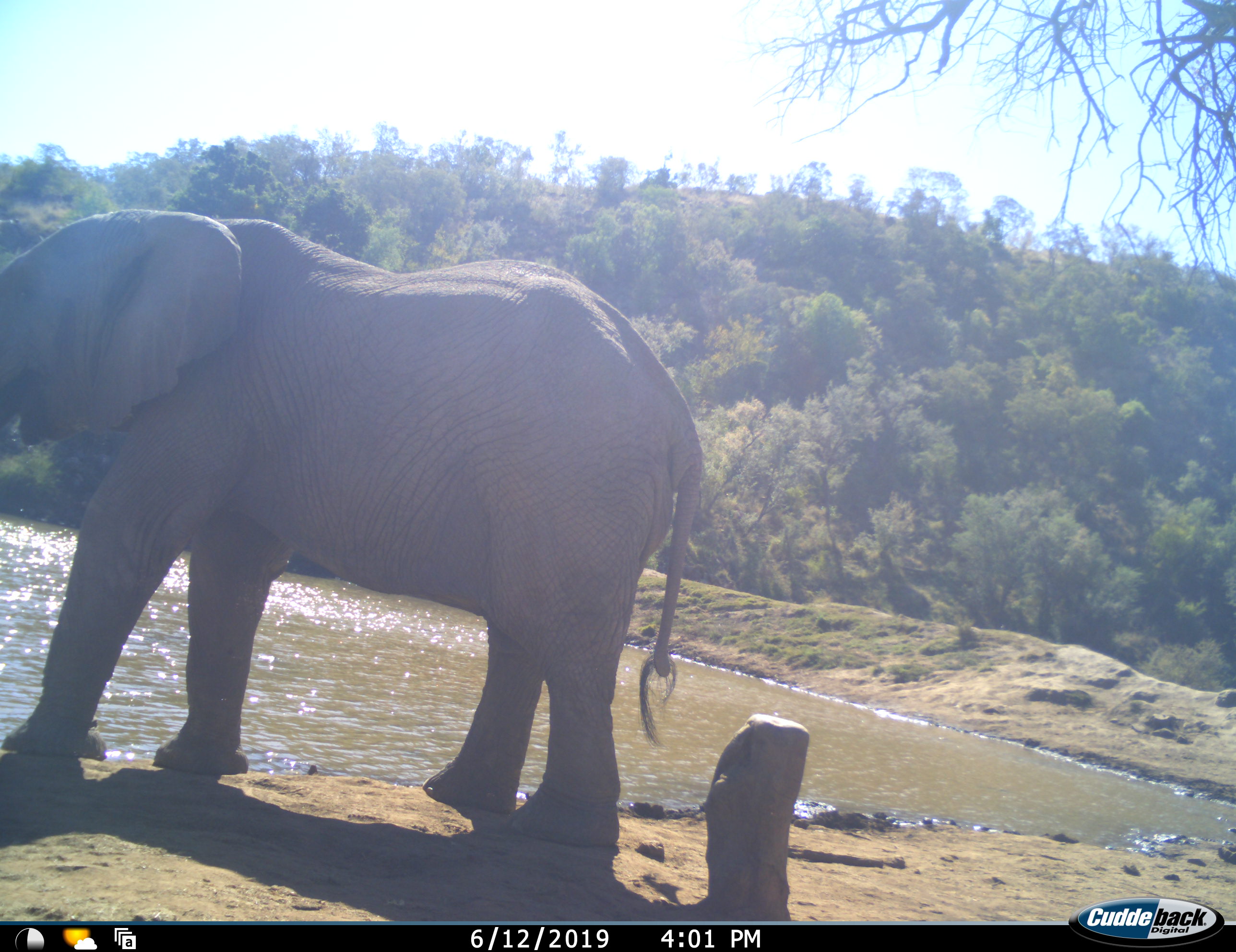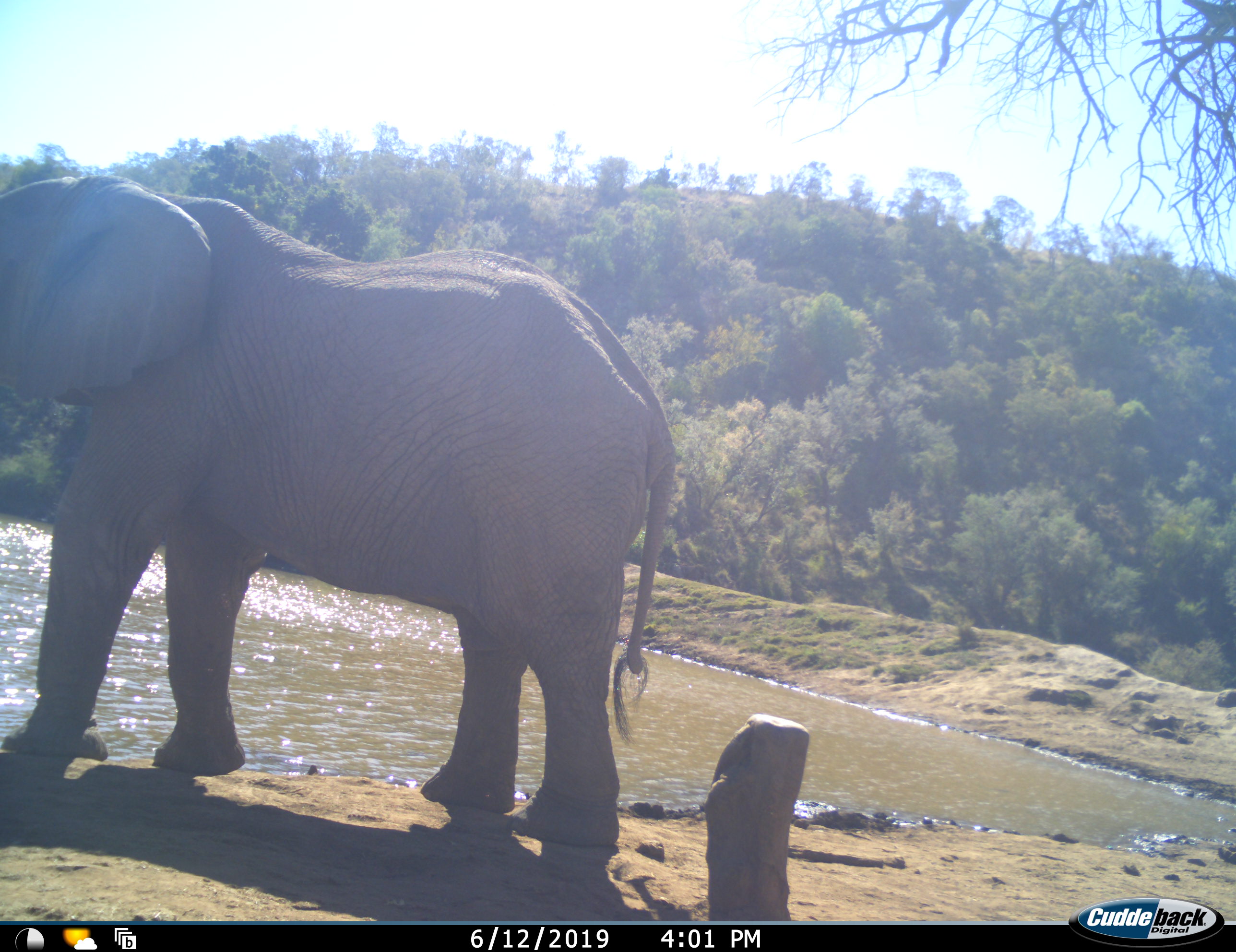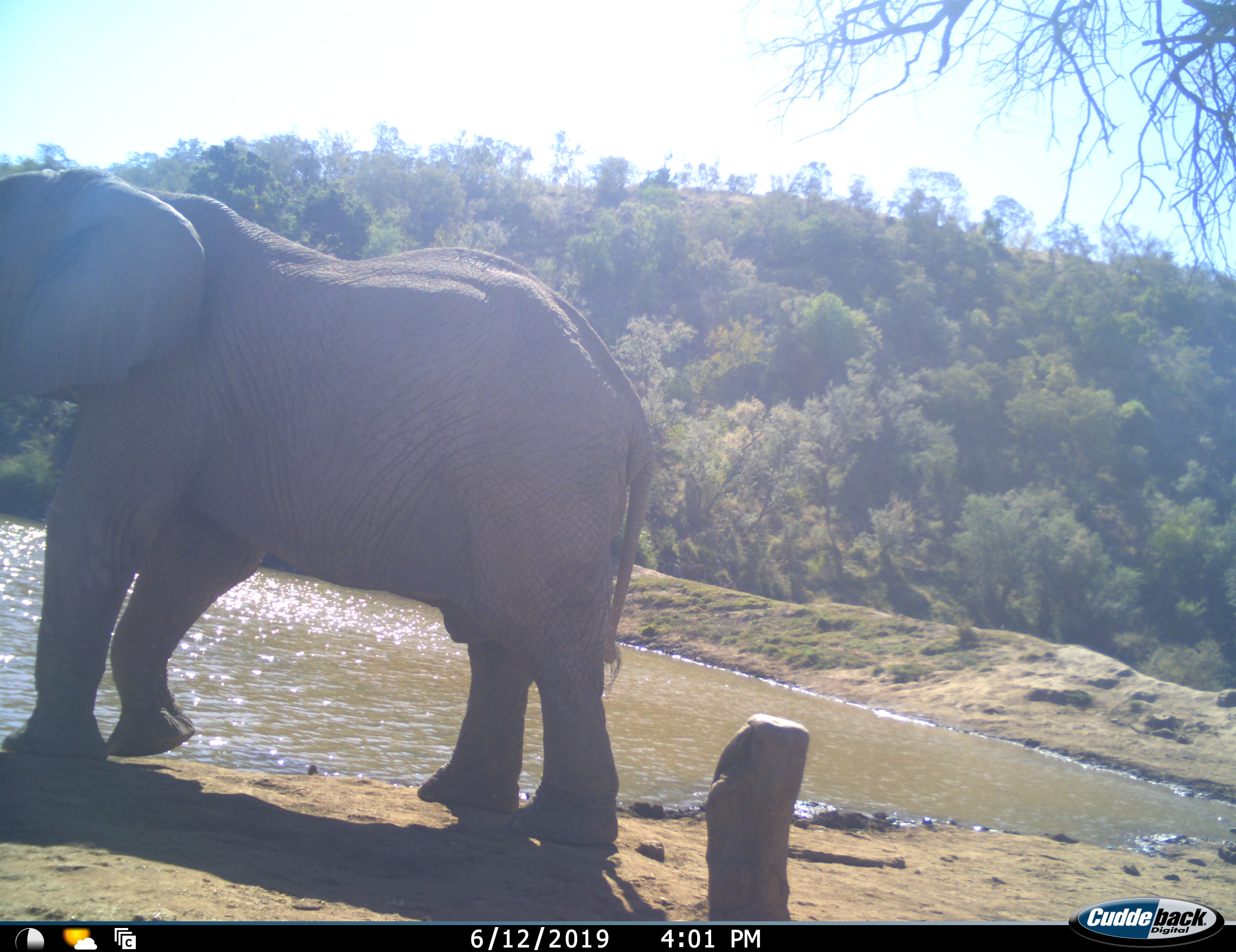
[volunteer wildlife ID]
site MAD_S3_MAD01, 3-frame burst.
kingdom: Animalia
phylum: Chordata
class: Mammalia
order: Proboscidea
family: Elephantidae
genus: Loxodonta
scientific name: Loxodonta africana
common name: african bush elephant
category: elephant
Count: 1.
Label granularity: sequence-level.